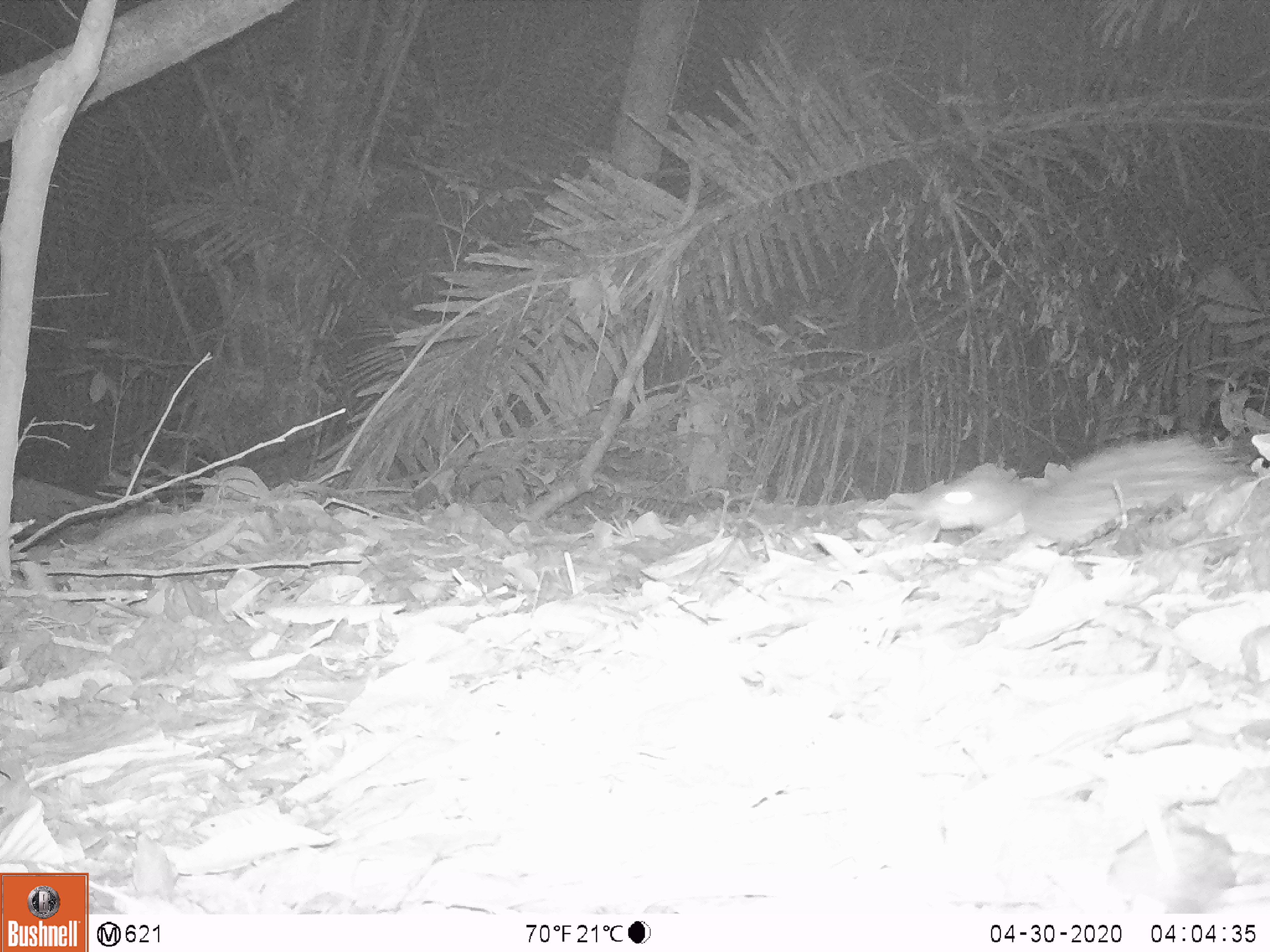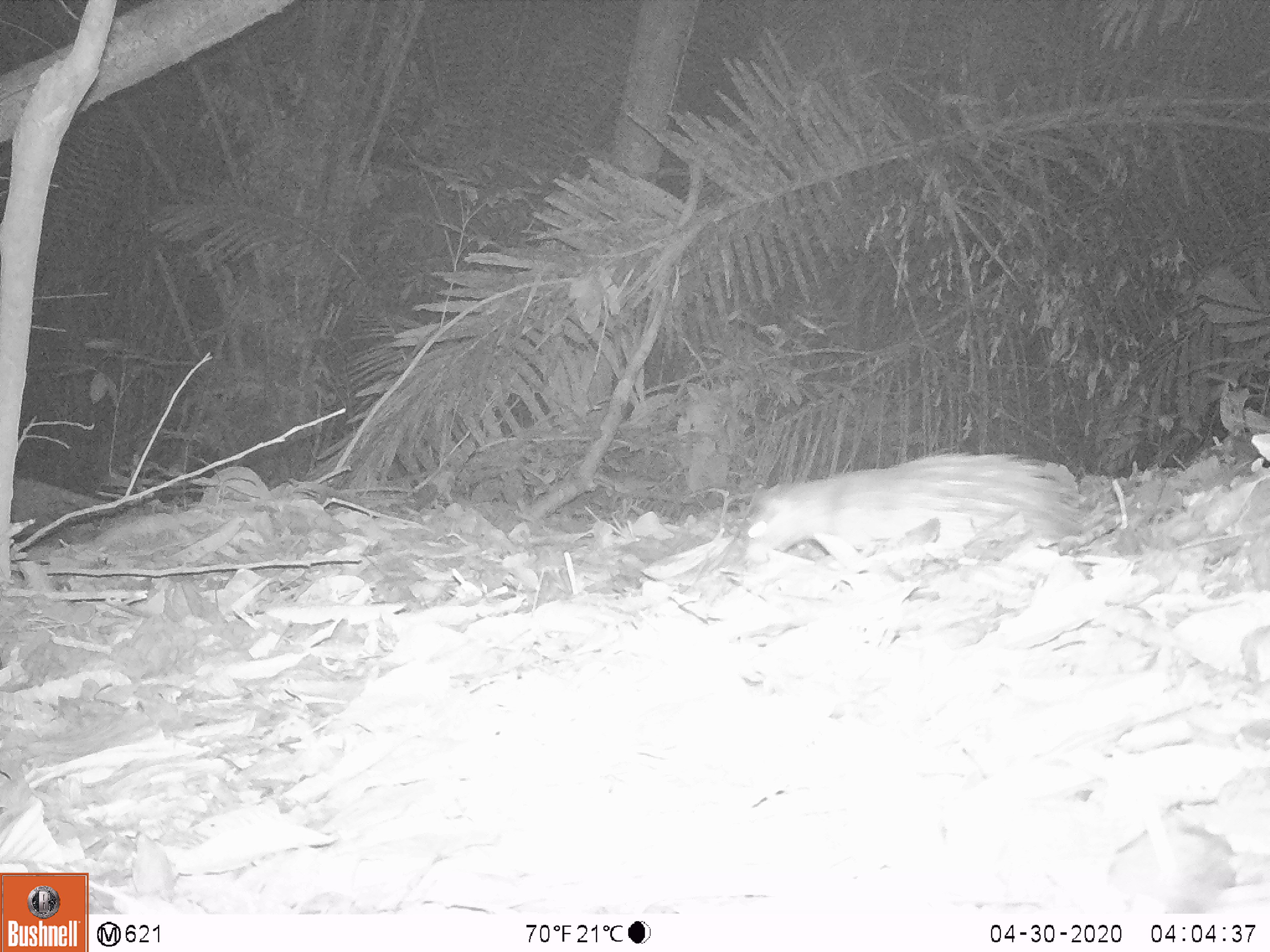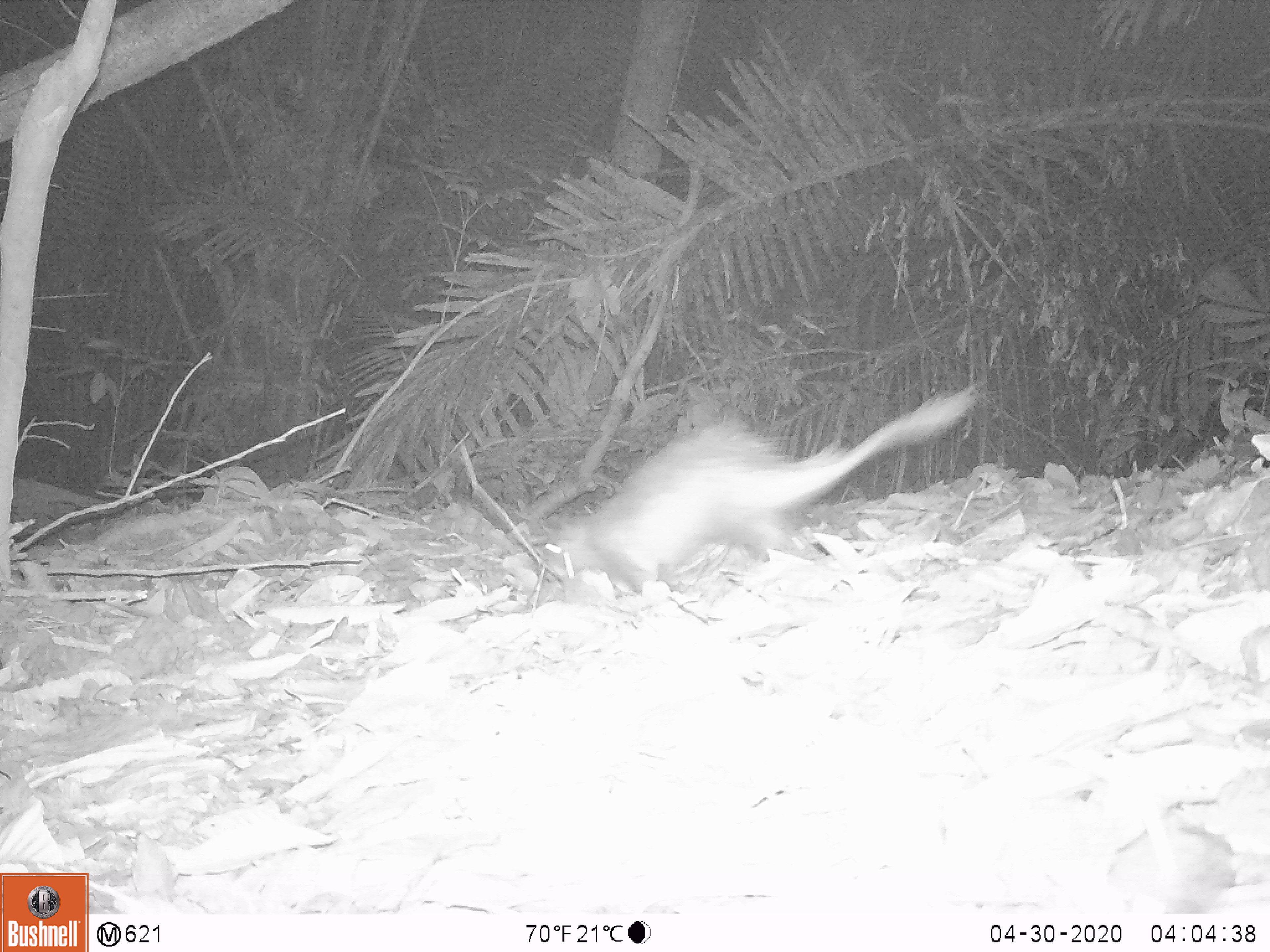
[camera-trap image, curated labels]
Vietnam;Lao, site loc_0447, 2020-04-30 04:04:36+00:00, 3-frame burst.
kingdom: Animalia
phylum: Chordata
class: Mammalia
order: Rodentia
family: Hystricidae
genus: Atherurus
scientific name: Atherurus macrourus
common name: asiatic brush-tailed porcupine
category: asiatic brush tailed porcupine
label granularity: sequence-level